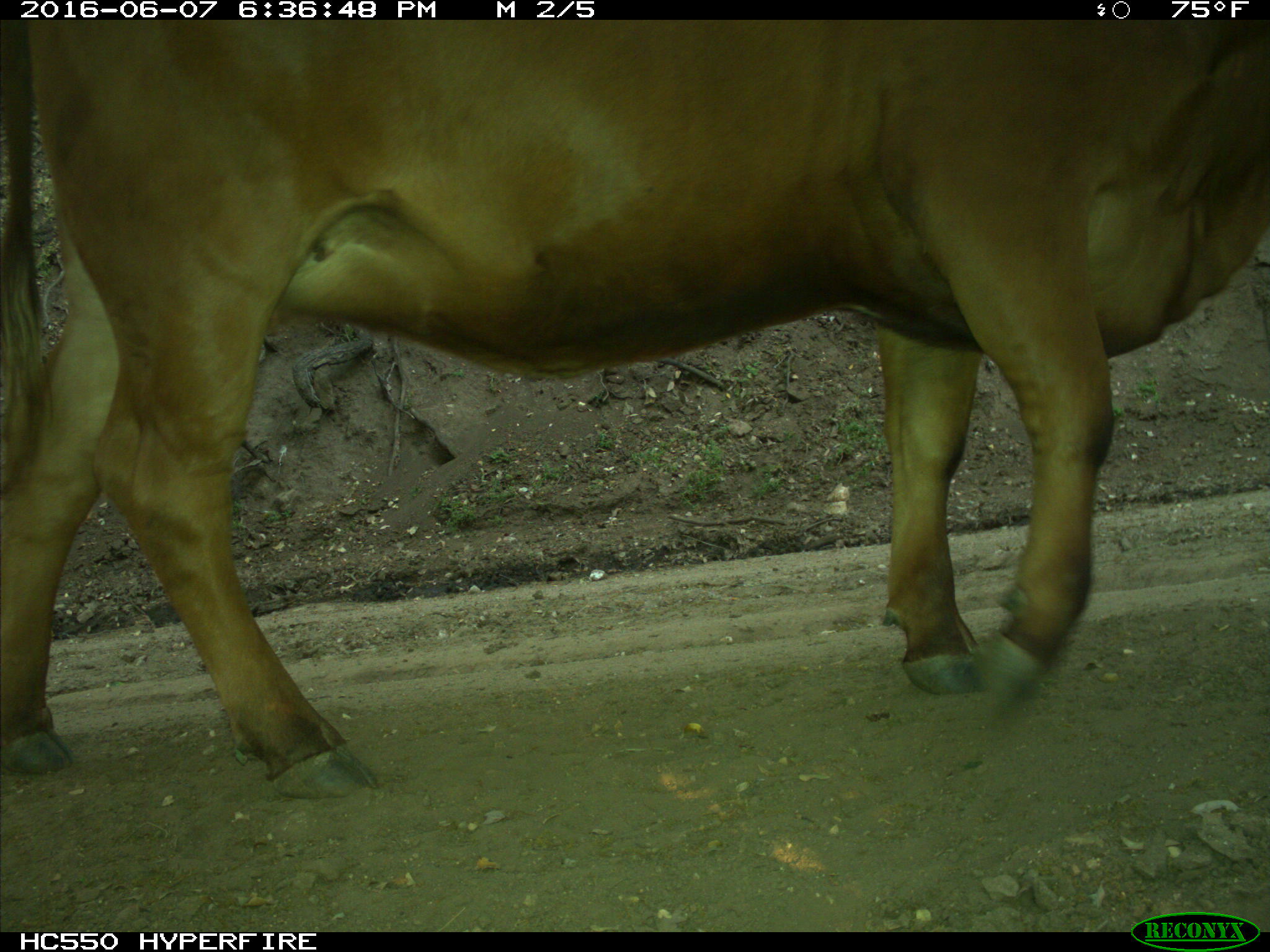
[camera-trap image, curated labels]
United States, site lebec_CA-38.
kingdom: Animalia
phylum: Chordata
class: Mammalia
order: Artiodactyla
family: Bovidae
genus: Bos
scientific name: Bos taurus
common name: domestic cow